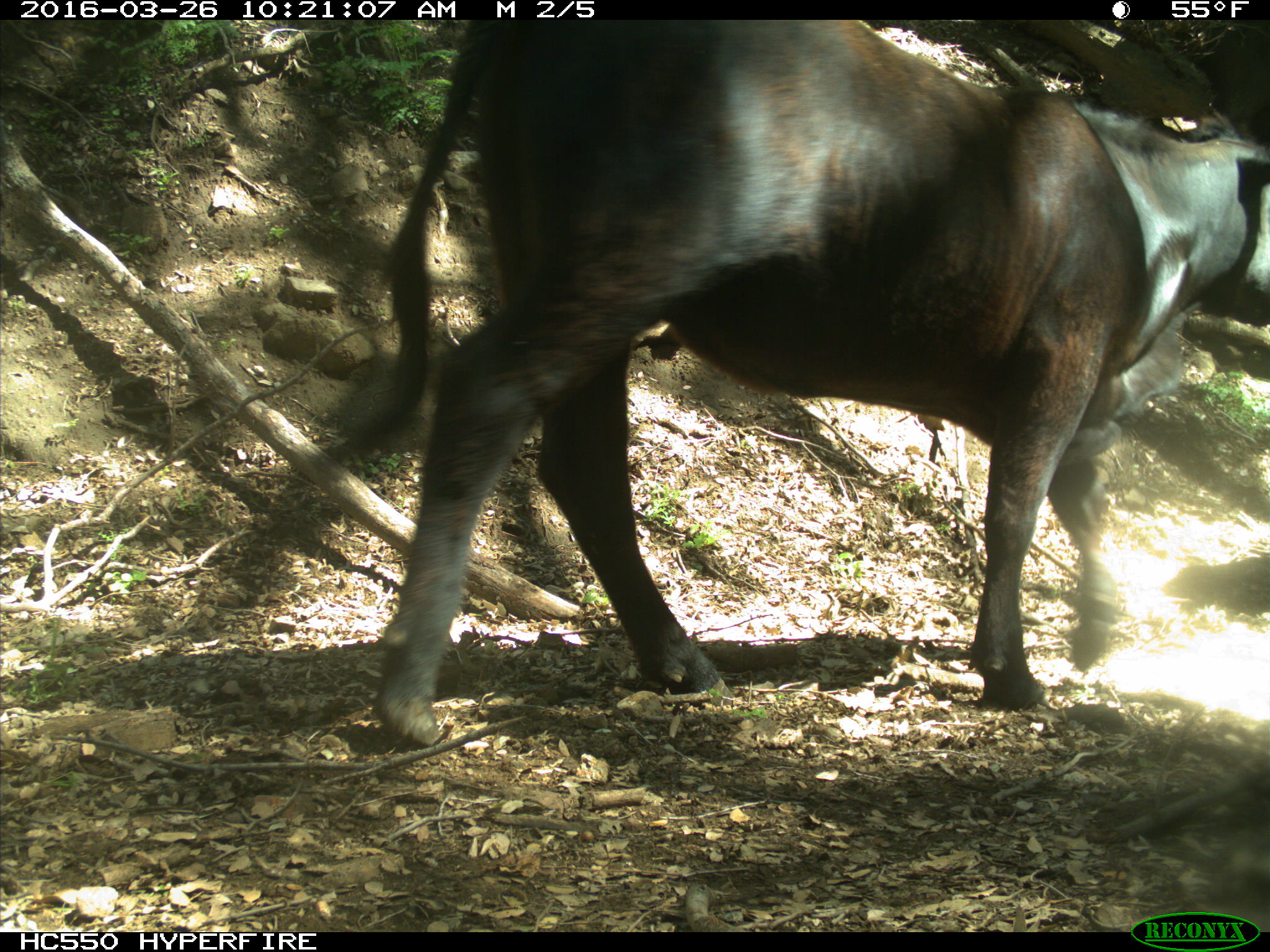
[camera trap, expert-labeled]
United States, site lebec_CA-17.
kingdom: Animalia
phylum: Chordata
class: Mammalia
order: Artiodactyla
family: Bovidae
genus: Bos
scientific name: Bos taurus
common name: domestic cow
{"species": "Bos taurus (domestic cow)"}